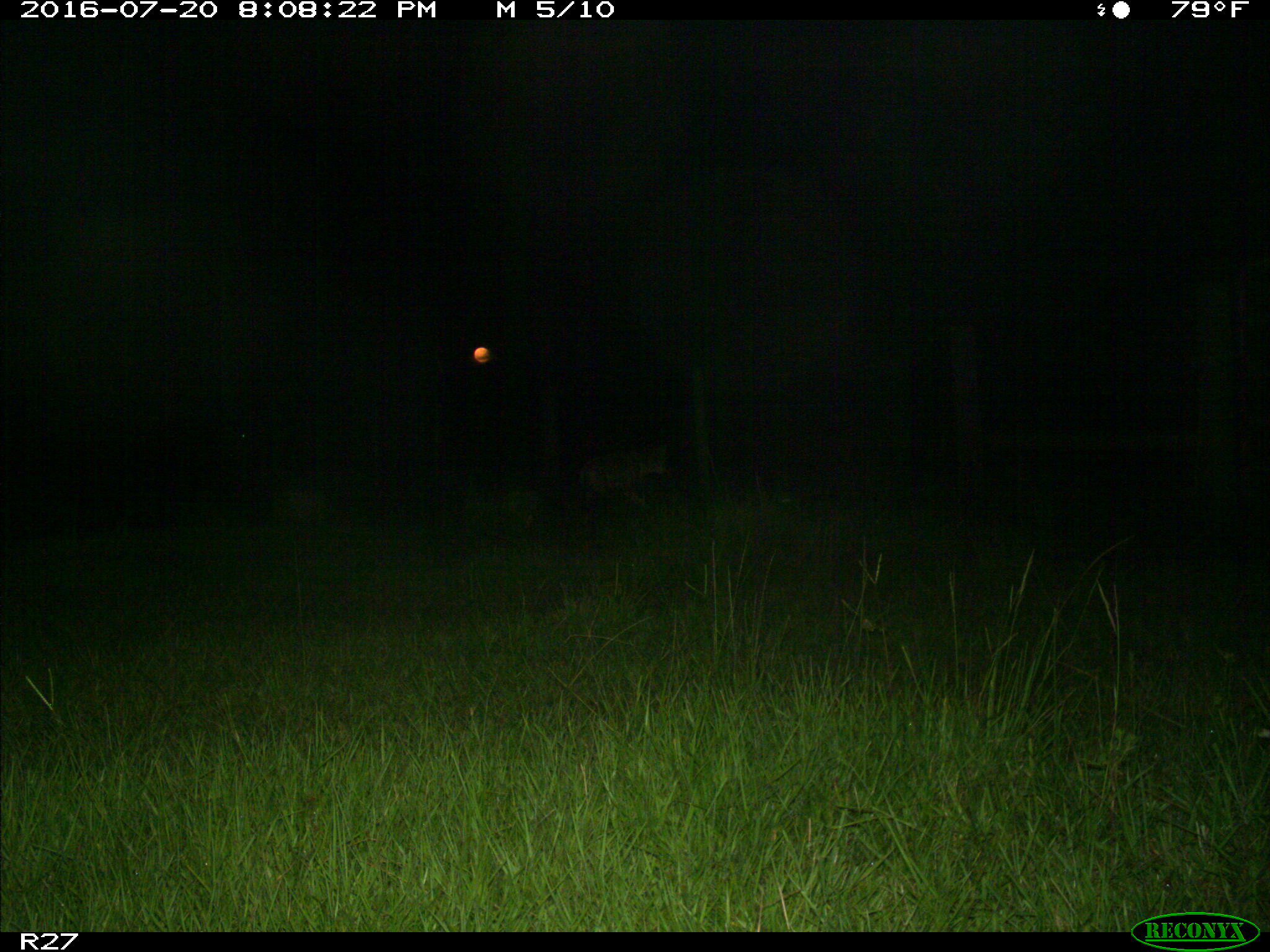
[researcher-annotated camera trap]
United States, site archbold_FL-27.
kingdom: Animalia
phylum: Chordata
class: Mammalia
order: Carnivora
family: Canidae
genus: Canis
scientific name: Canis latrans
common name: coyote